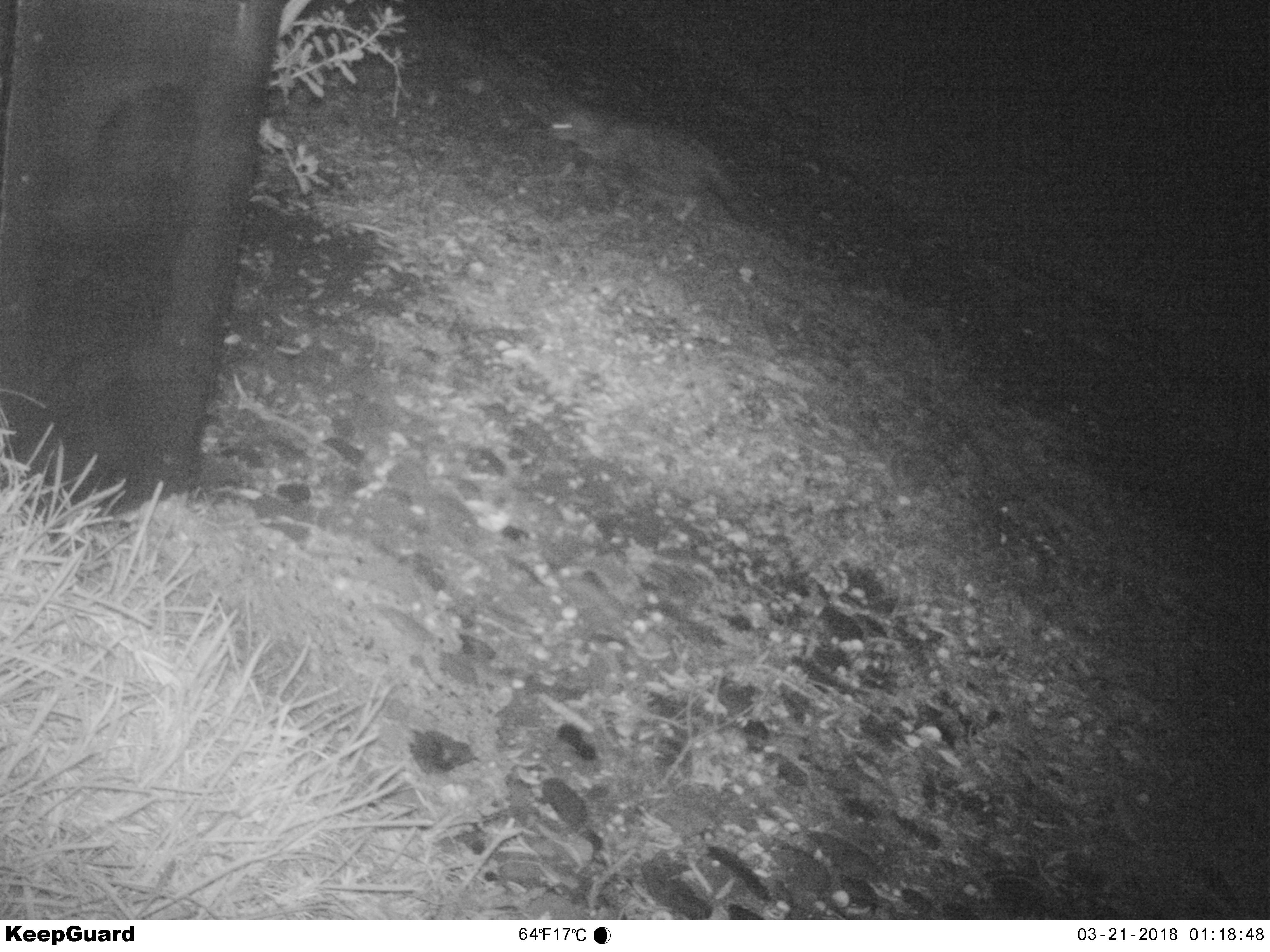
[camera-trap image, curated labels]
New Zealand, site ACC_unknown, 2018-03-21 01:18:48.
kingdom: Animalia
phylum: Chordata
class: Mammalia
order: Carnivora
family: Felidae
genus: Felis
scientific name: Felis catus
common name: domestic cat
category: cat